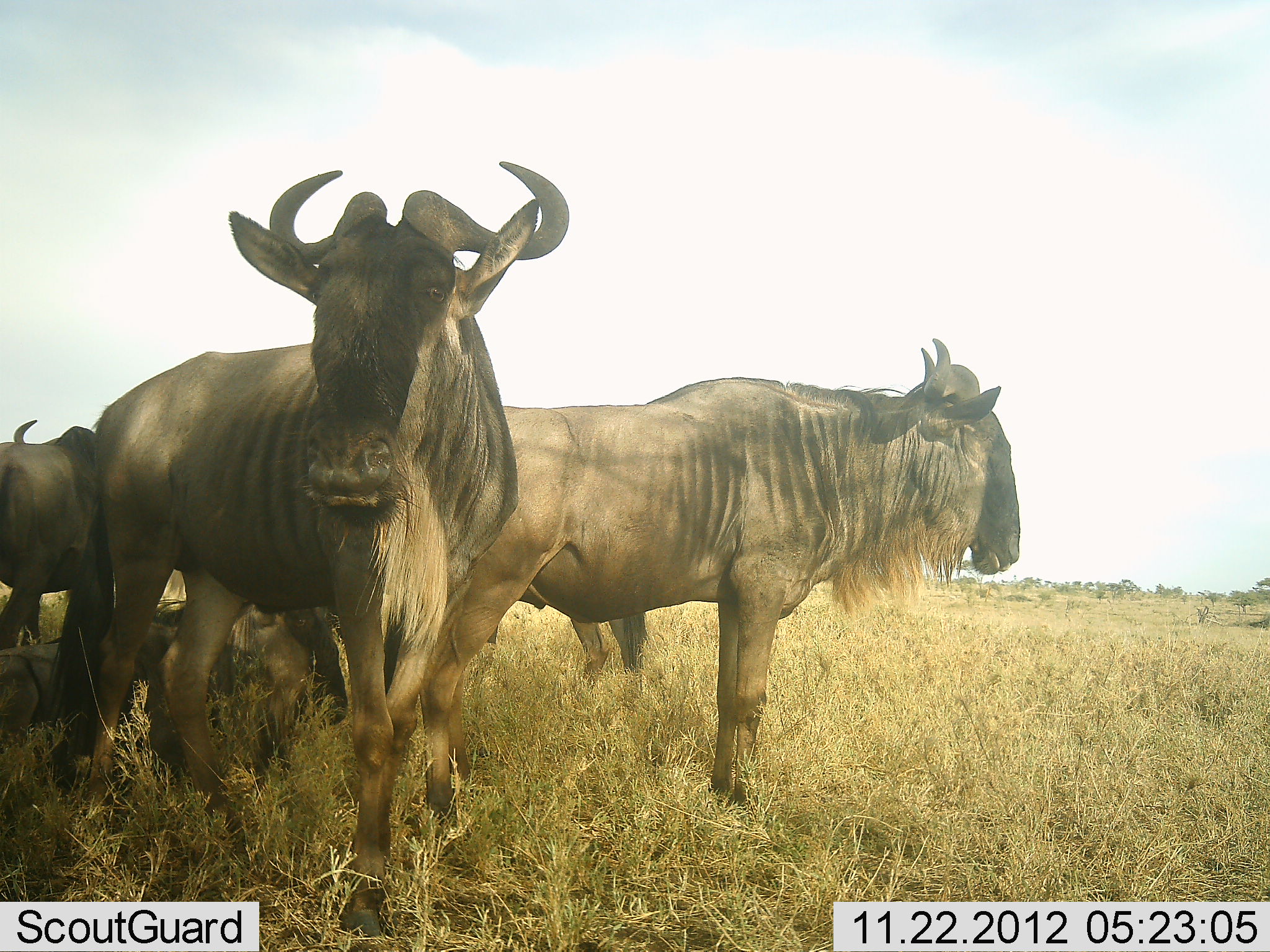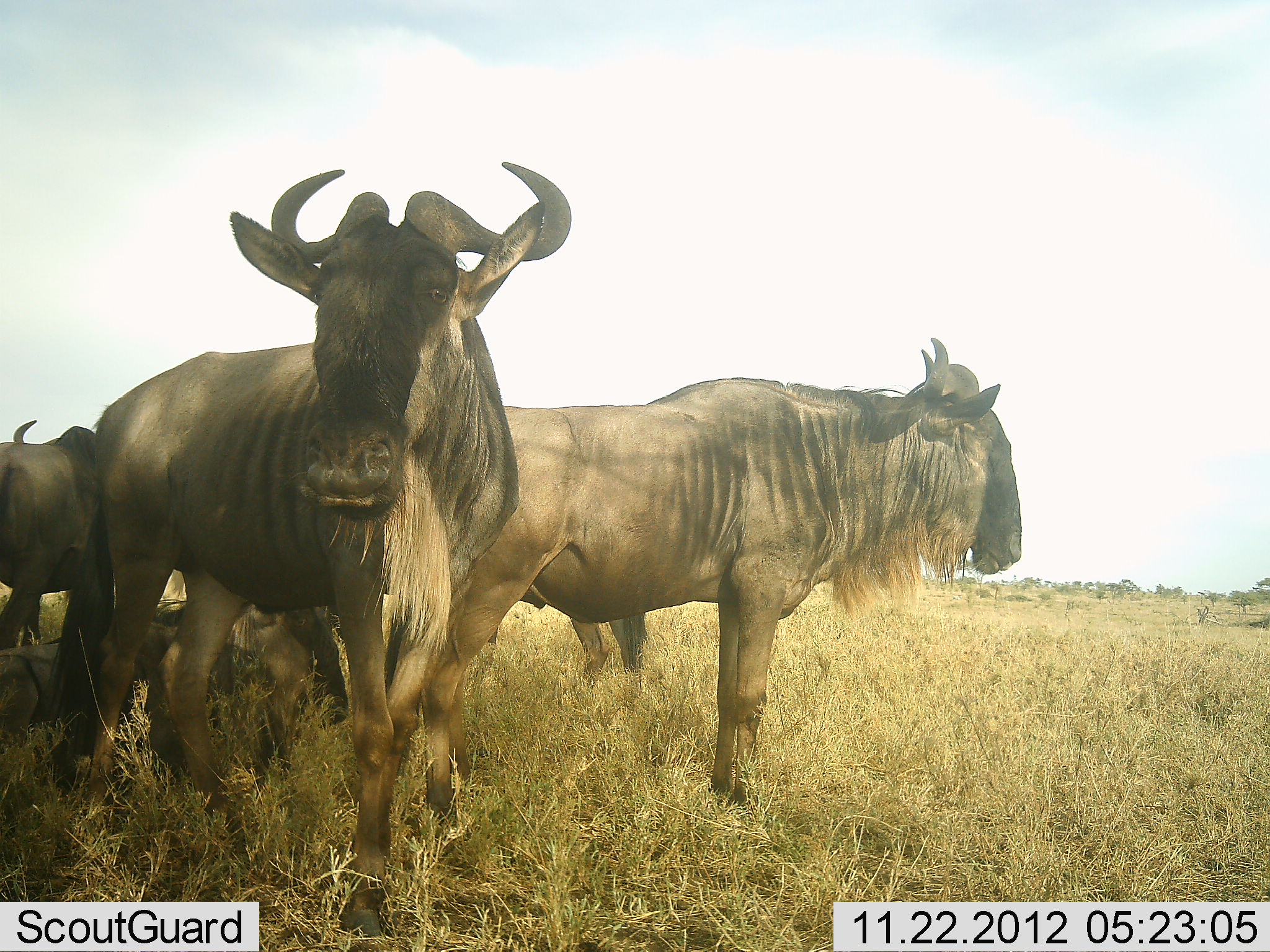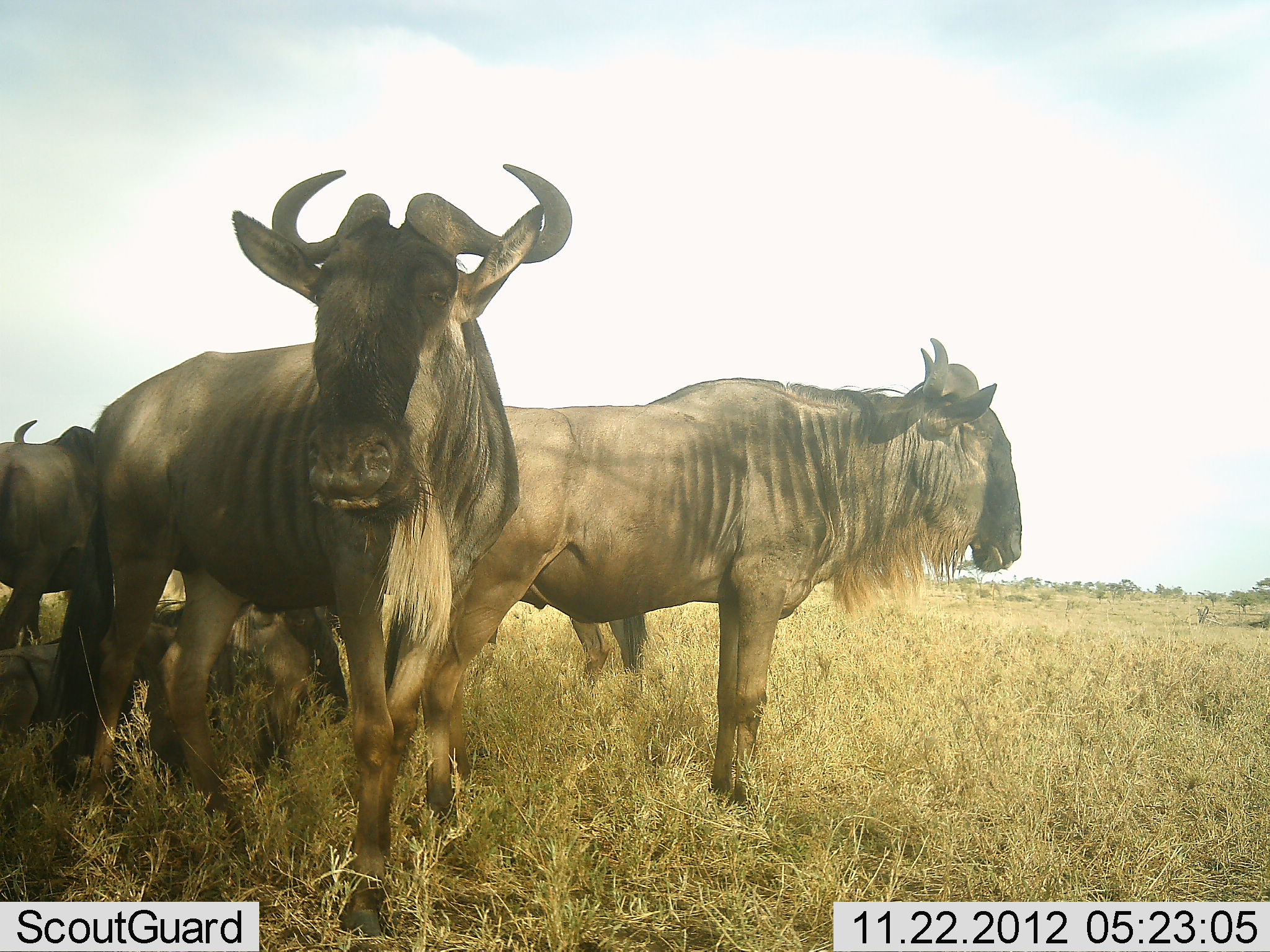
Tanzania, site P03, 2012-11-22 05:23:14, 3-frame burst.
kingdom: Animalia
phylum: Chordata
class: Mammalia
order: Artiodactyla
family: Bovidae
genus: Connochaetes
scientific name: Connochaetes taurinus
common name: blue wildebeest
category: wildebeest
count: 5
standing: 80%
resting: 60%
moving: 20%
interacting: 10%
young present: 0%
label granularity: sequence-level